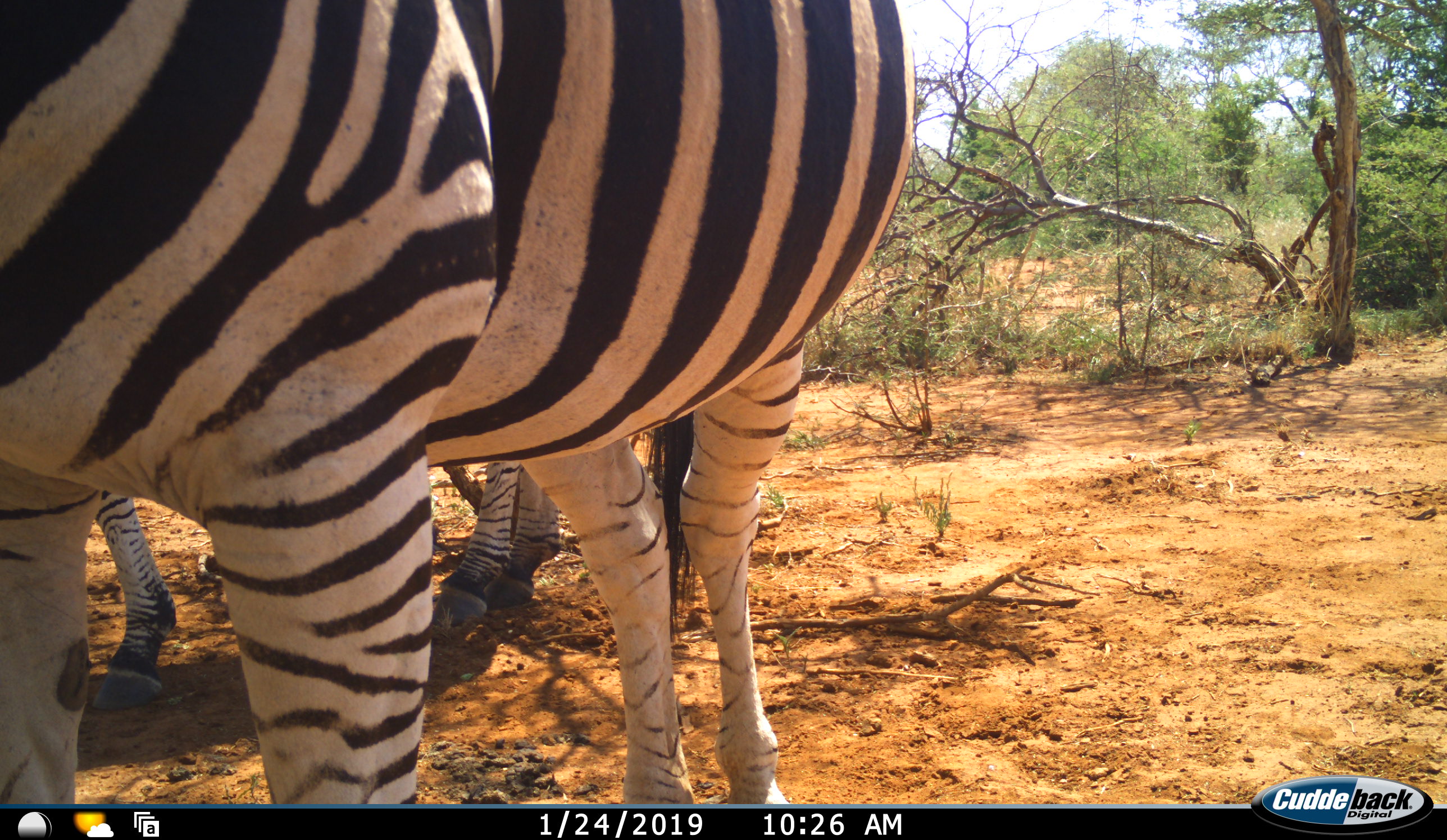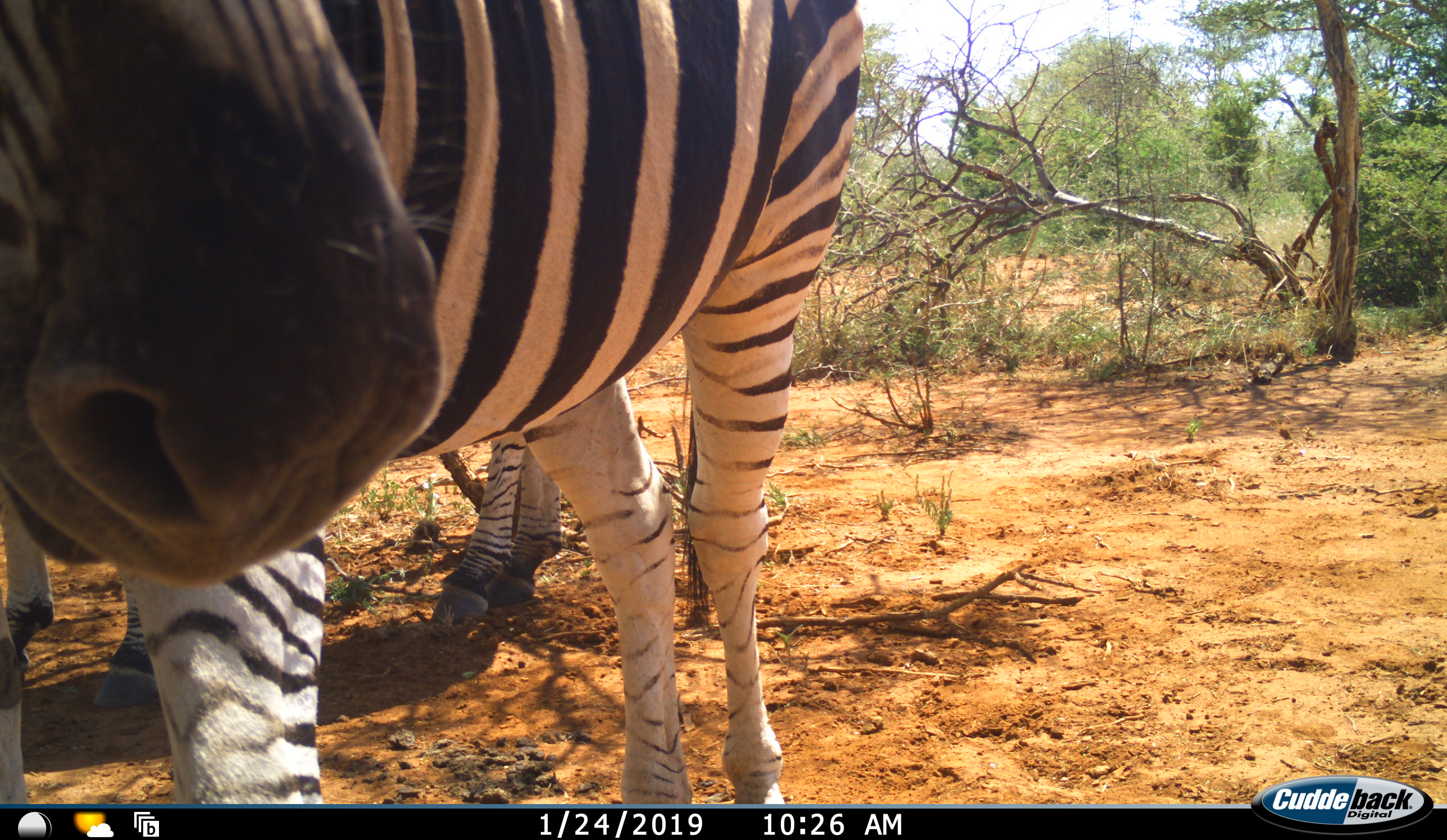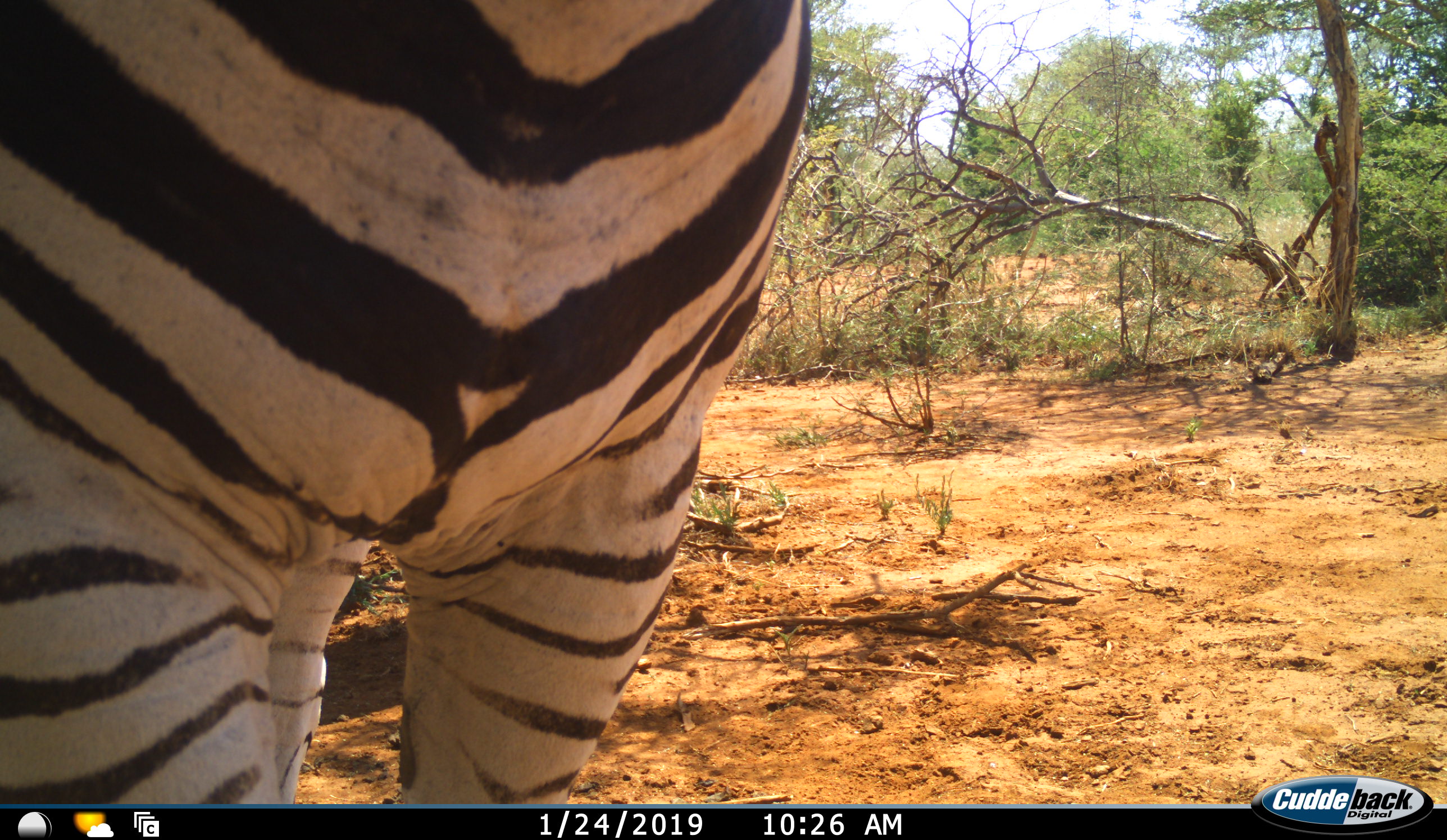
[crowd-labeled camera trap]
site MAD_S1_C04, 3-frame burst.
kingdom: Animalia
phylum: Chordata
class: Mammalia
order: Perissodactyla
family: Equidae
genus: Equus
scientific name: Equus quagga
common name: plains zebra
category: zebraplains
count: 2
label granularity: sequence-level